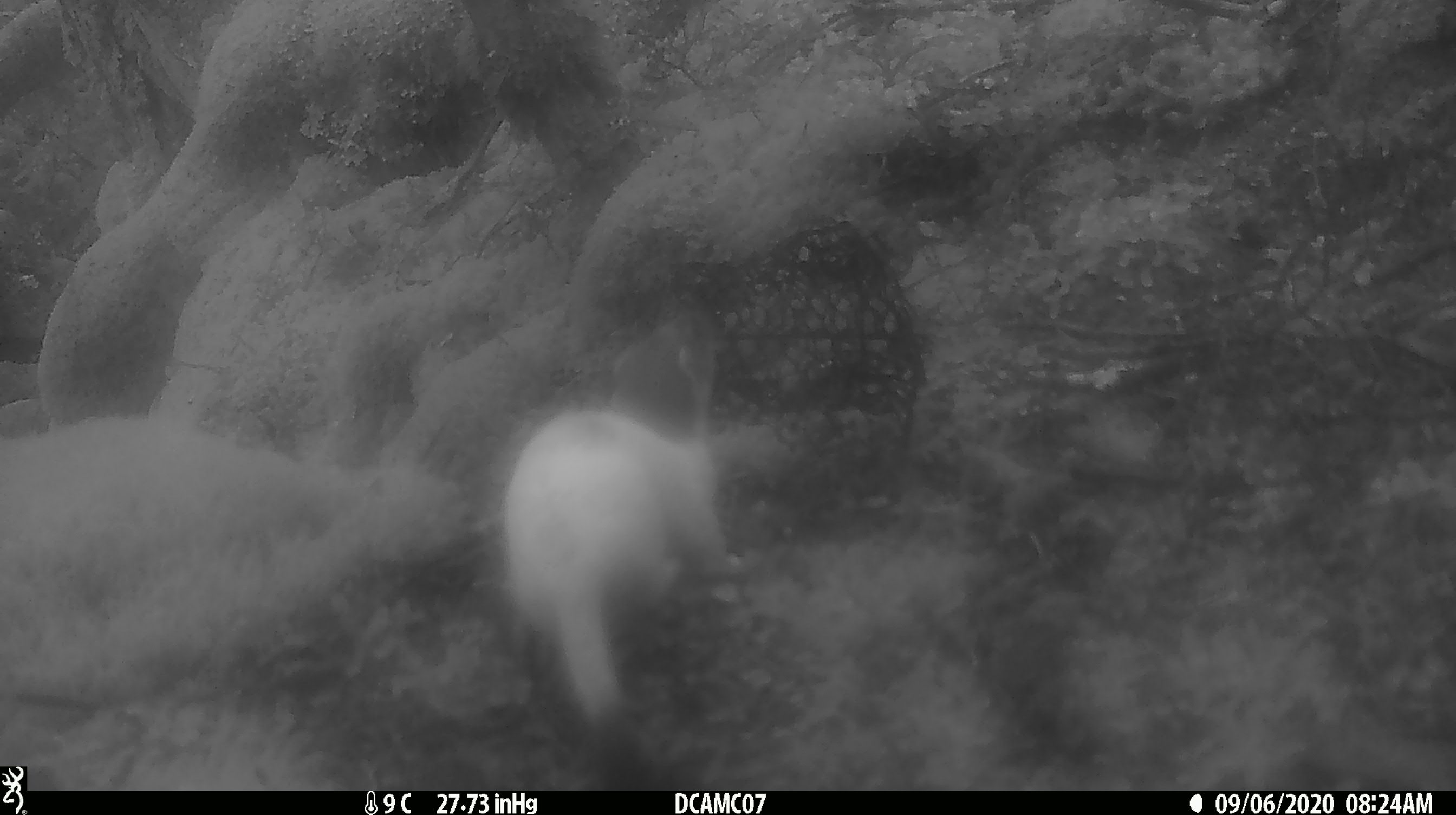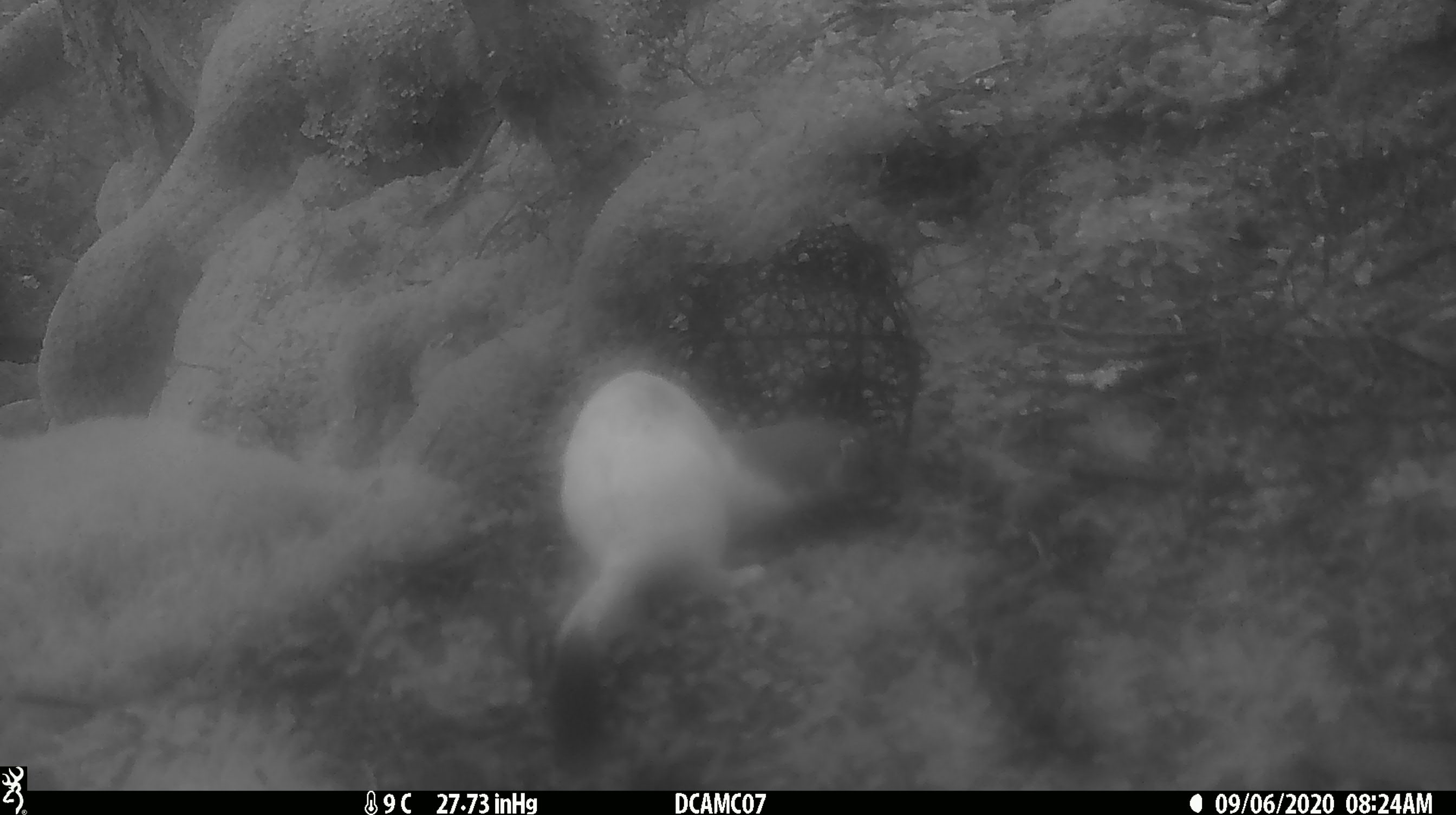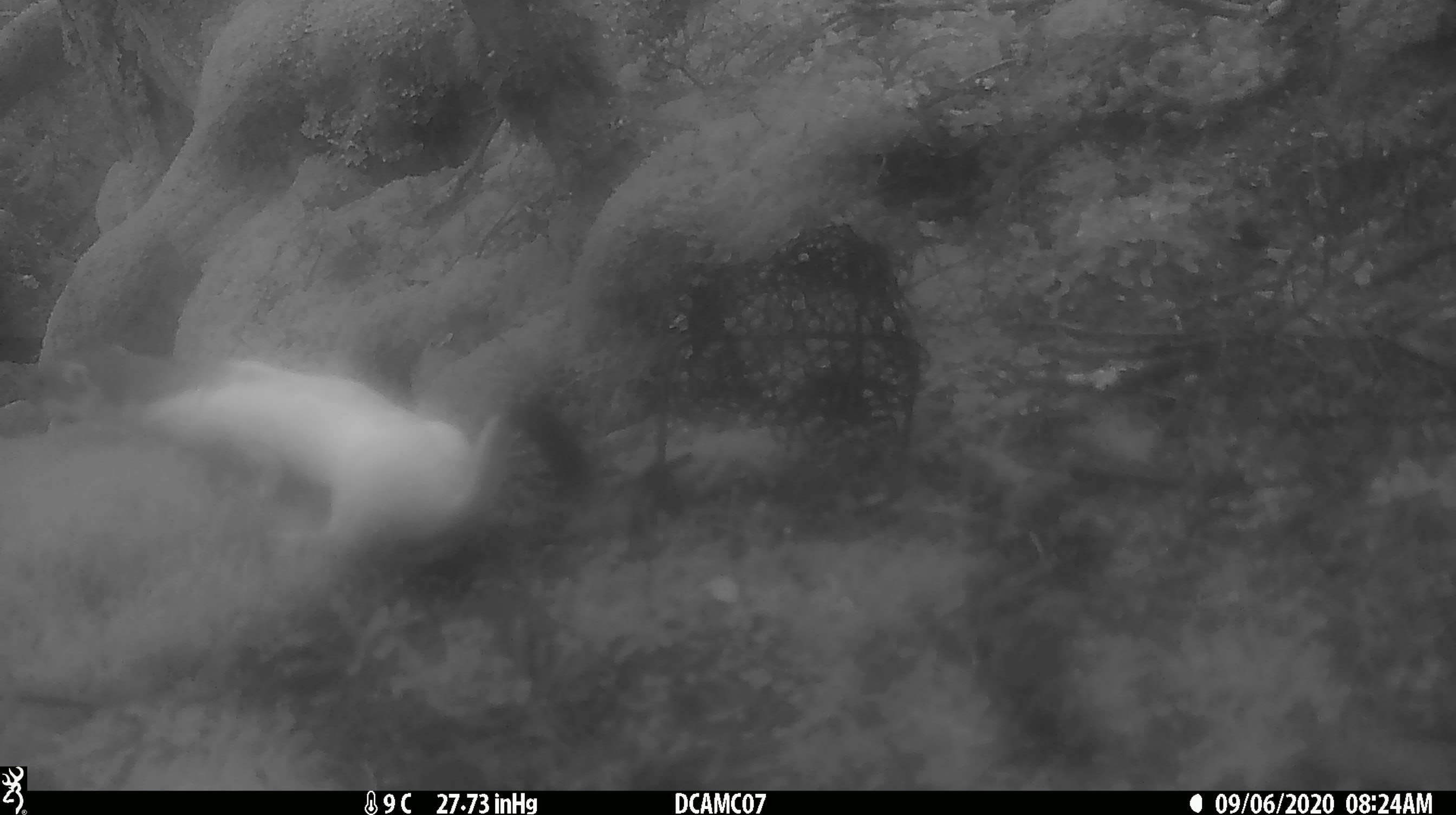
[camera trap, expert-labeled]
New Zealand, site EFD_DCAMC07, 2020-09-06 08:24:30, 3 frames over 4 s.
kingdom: Animalia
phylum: Chordata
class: Mammalia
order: Carnivora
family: Mustelidae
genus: Mustela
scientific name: Mustela erminea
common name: stoat